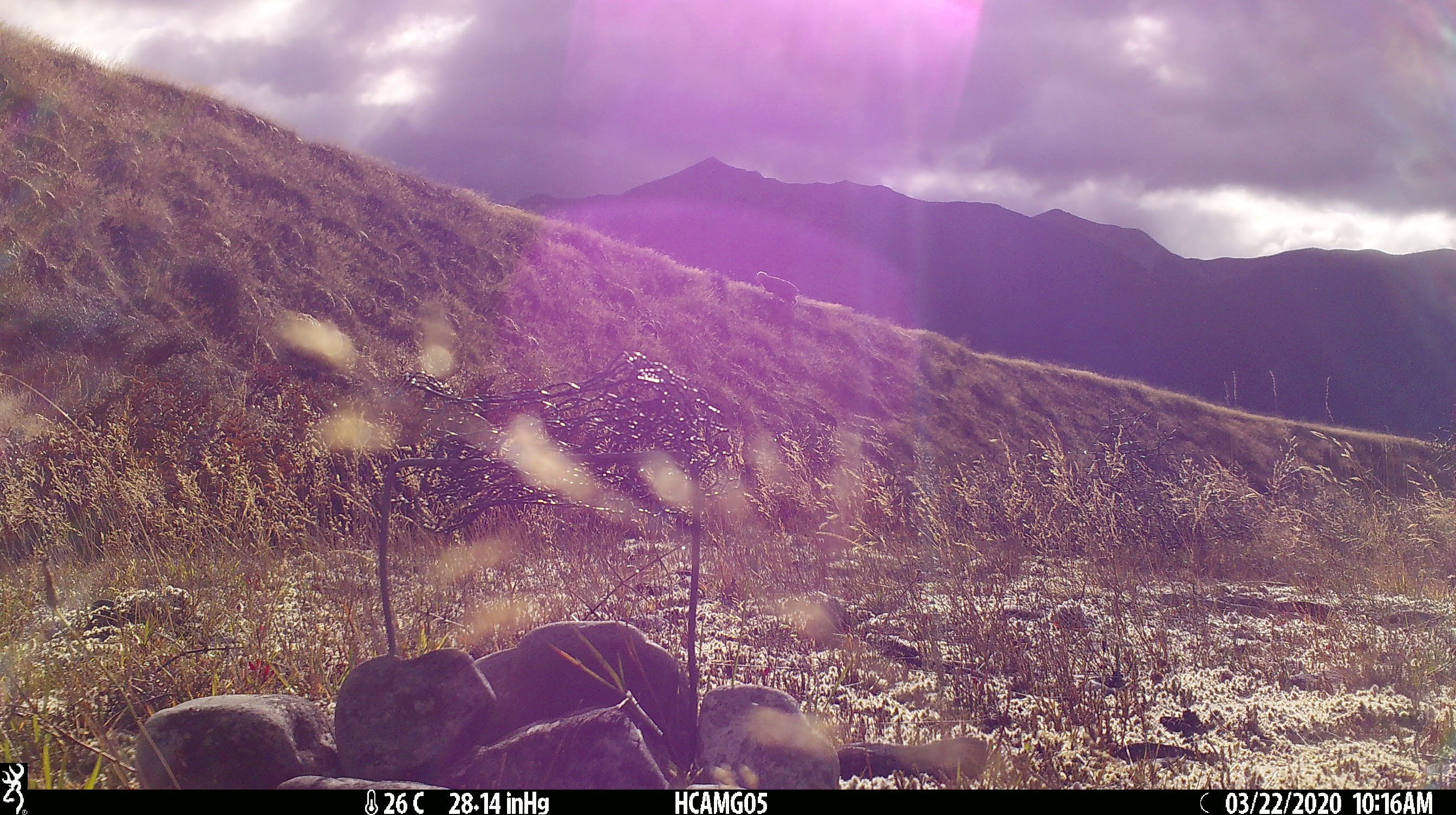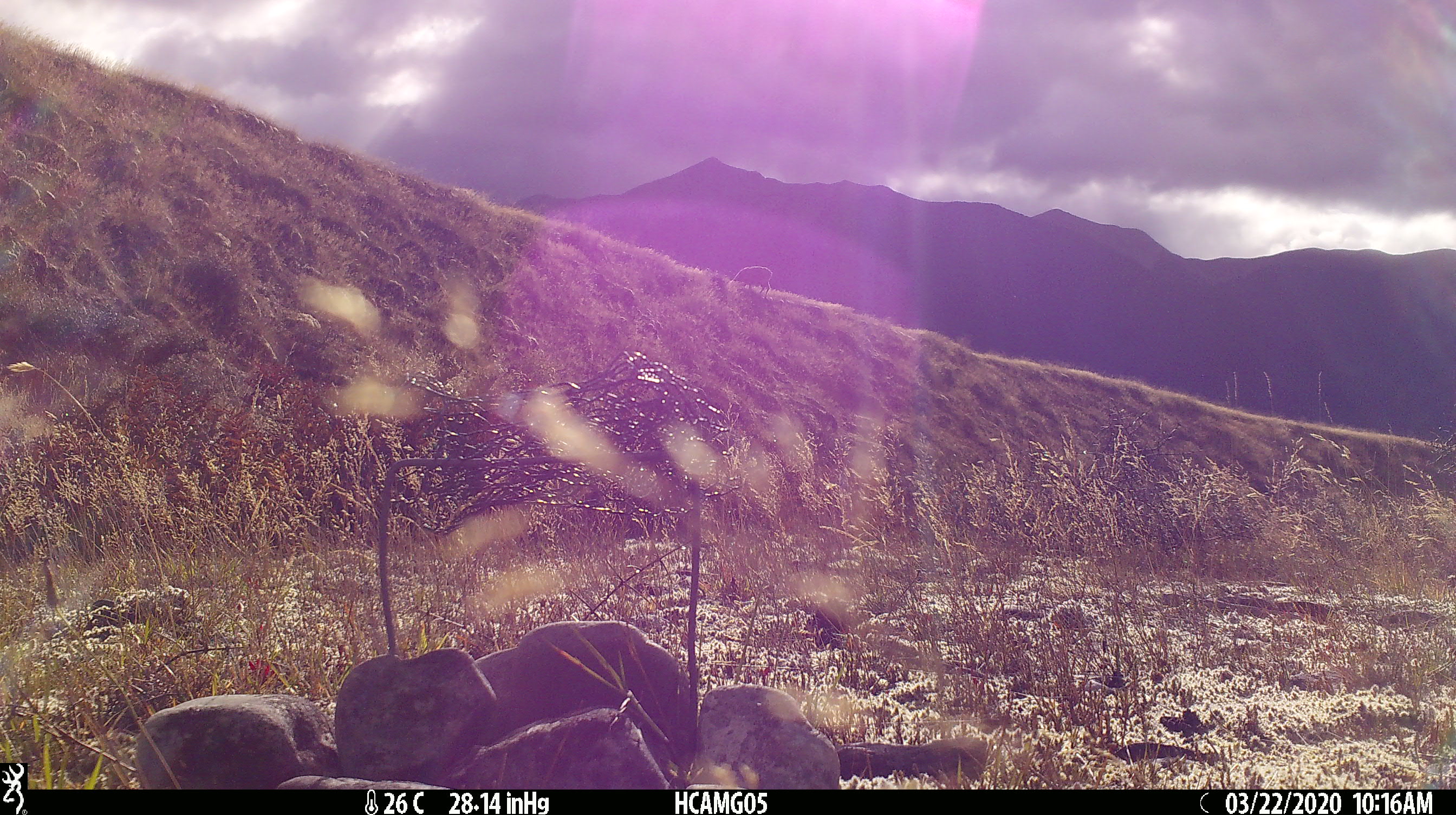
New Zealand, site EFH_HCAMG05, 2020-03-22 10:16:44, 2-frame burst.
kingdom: Animalia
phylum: Chordata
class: Mammalia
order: Artiodactyla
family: Bovidae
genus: Ovis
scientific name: Ovis aries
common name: domestic sheep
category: sheep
Sheep (domestic sheep) (Ovis aries).